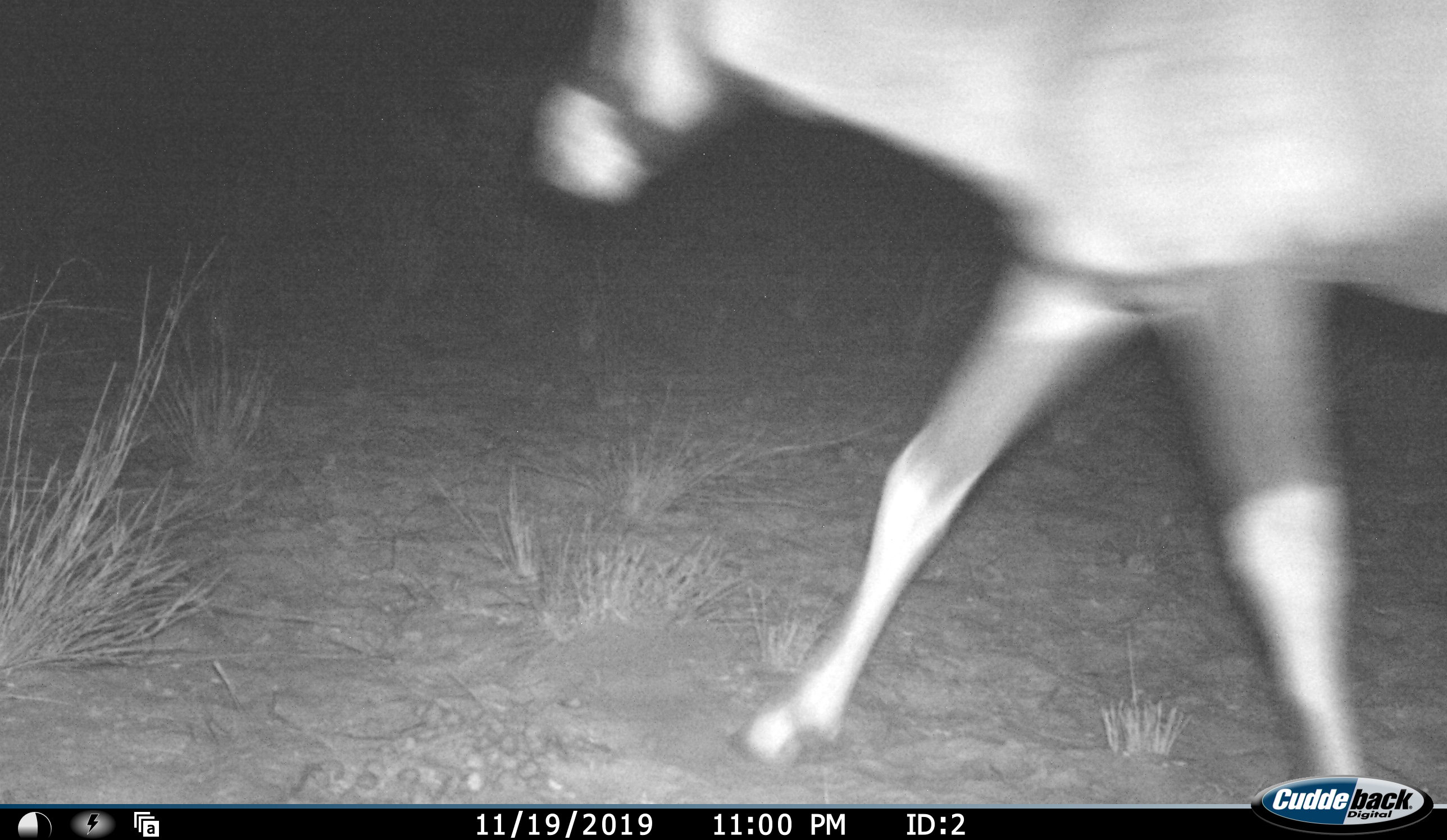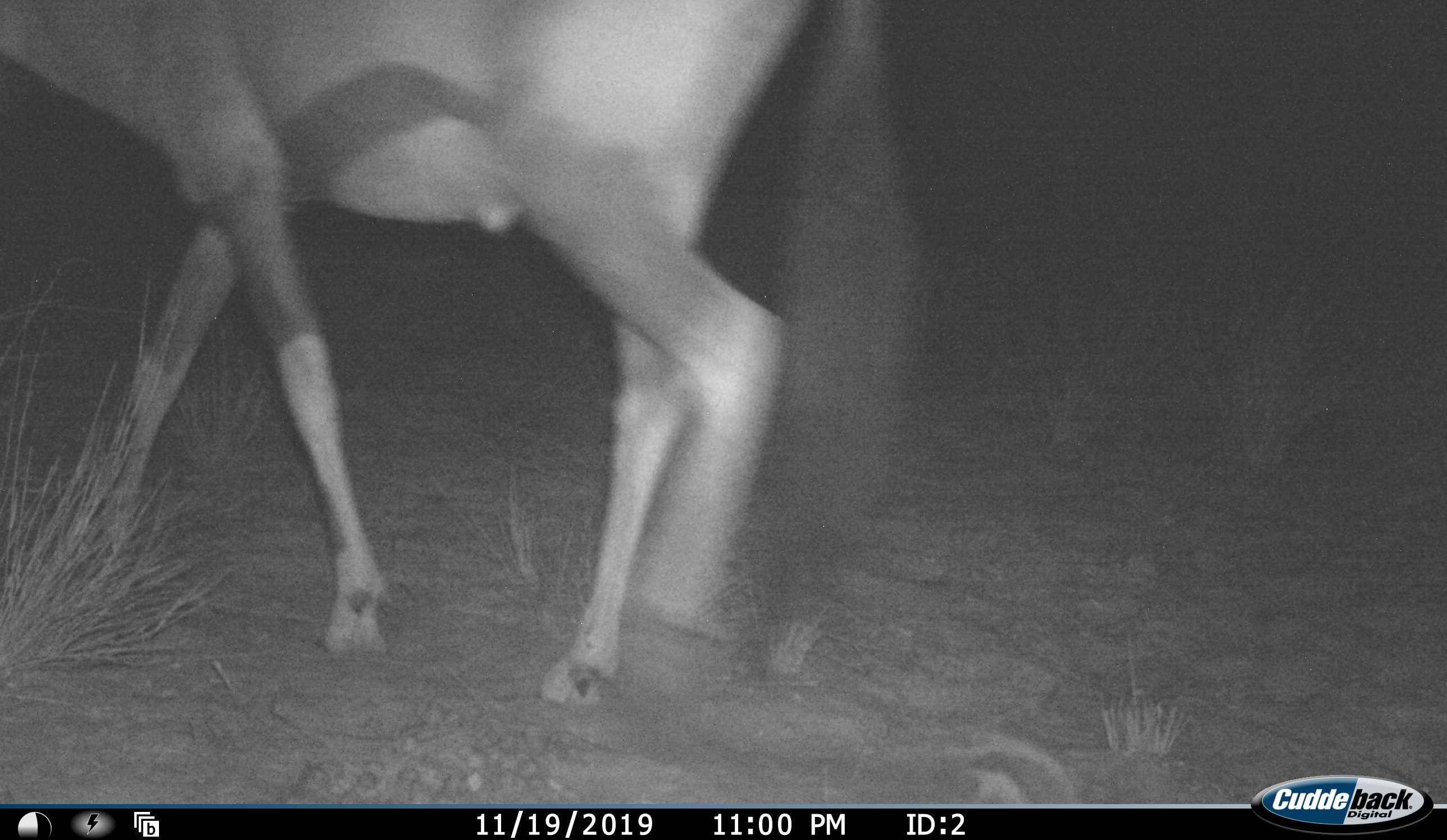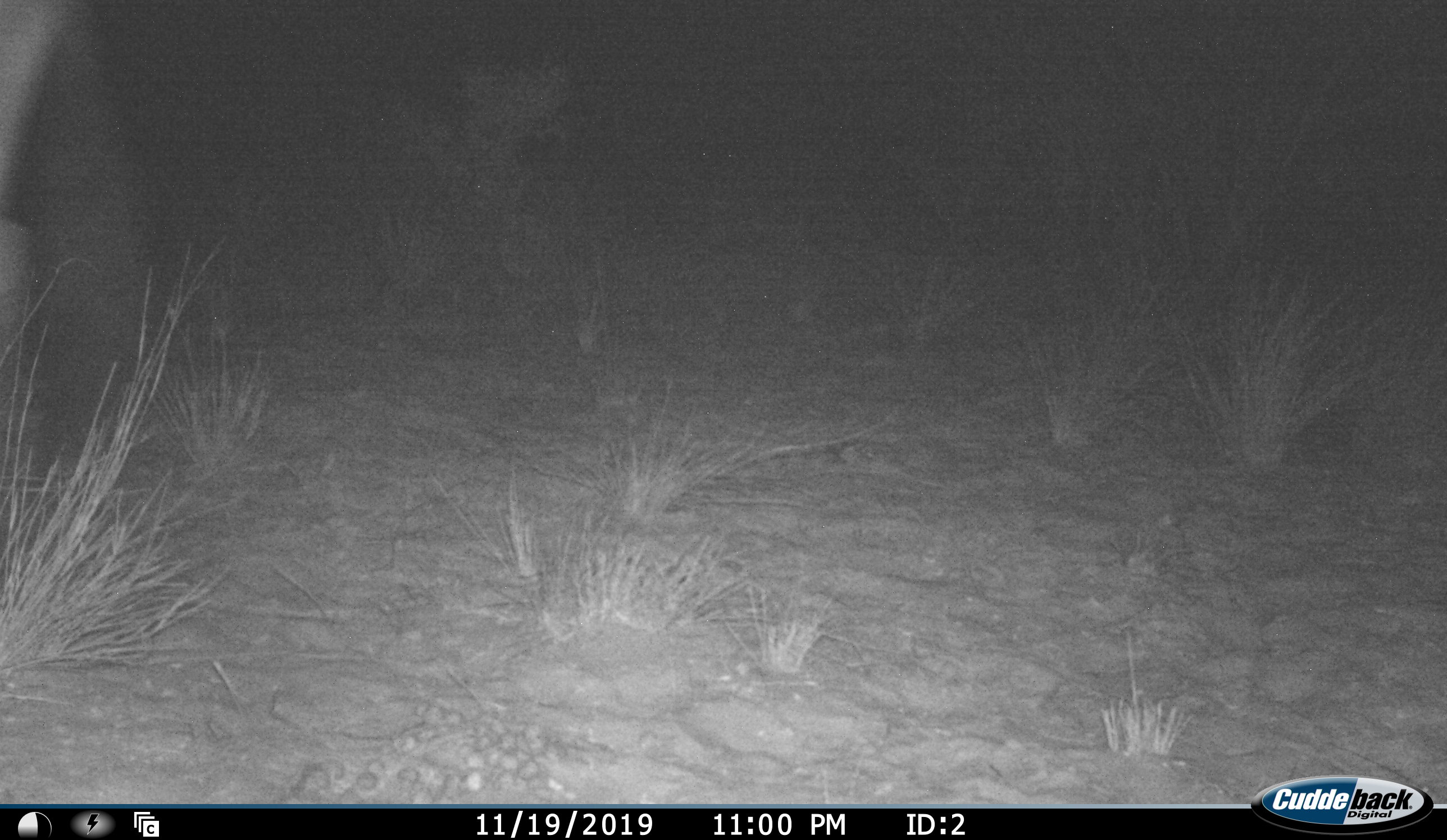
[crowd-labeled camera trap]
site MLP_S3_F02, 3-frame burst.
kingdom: Animalia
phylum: Chordata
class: Mammalia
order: Artiodactyla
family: Bovidae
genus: Oryx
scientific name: Oryx gazella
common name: gemsbok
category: oryx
Oryx (gemsbok) (Oryx gazella), count 1. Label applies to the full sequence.